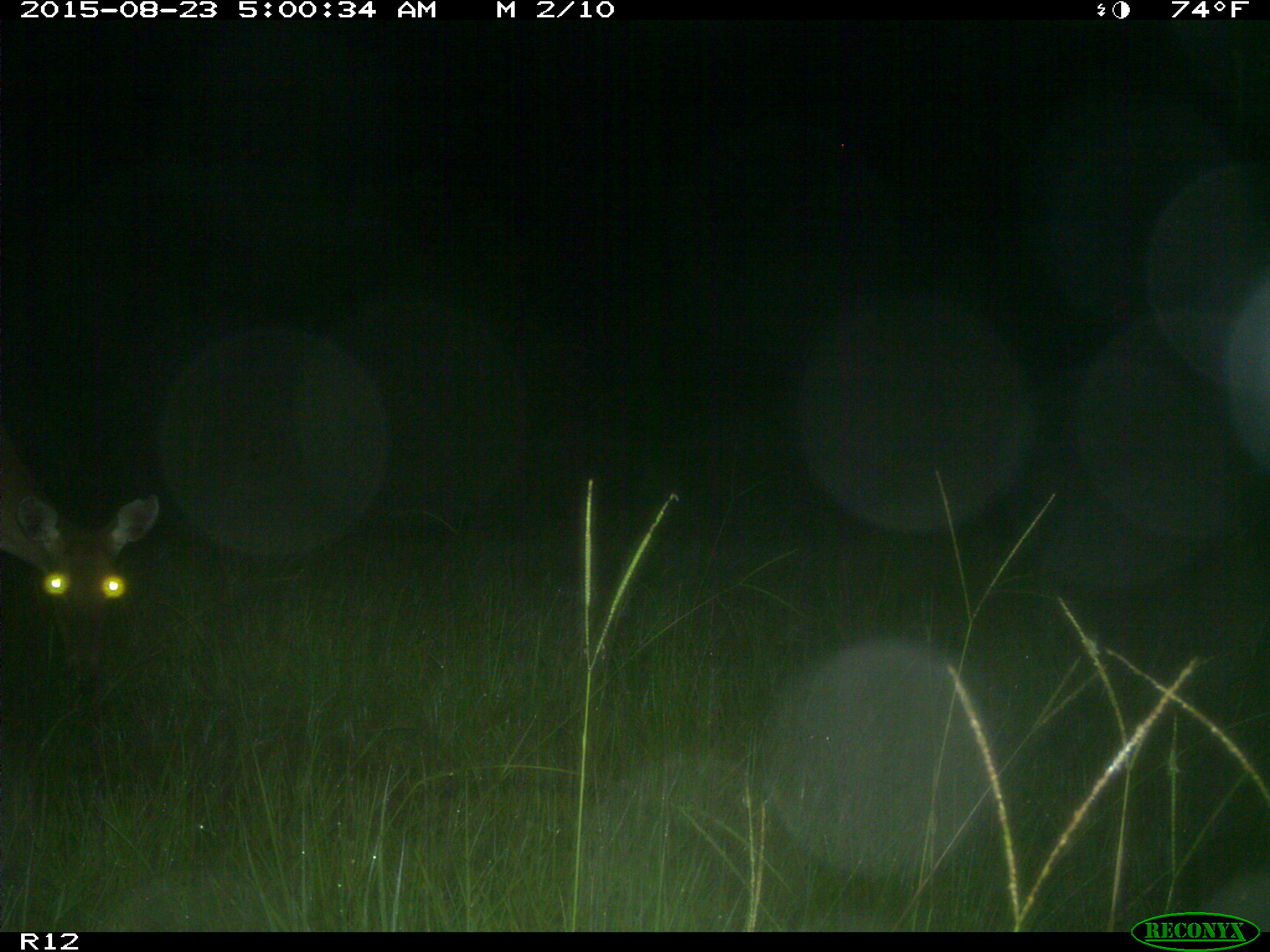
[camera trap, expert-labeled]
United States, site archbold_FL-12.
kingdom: Animalia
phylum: Chordata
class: Mammalia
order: Artiodactyla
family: Cervidae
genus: Odocoileus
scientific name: Odocoileus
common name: deer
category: unidentified deer